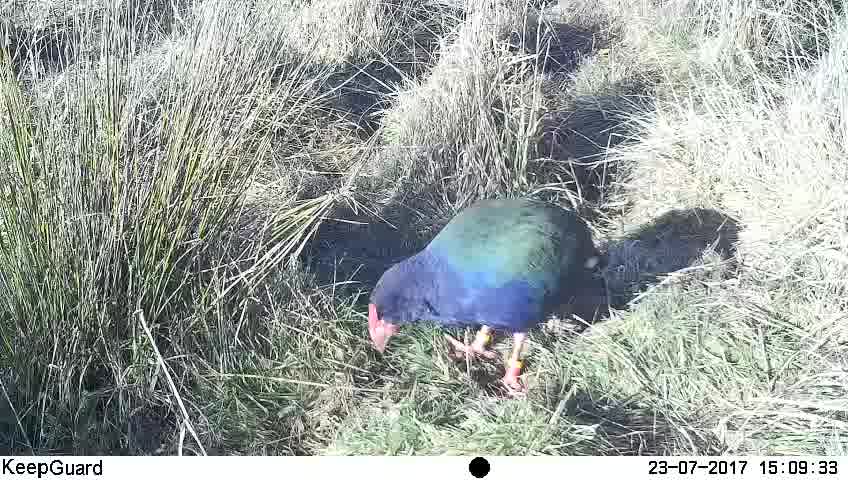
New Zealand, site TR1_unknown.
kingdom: Animalia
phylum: Chordata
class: Aves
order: Gruiformes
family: Rallidae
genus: Porphyrio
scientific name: Porphyrio mantelli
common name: takahe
Takahe (Porphyrio mantelli).